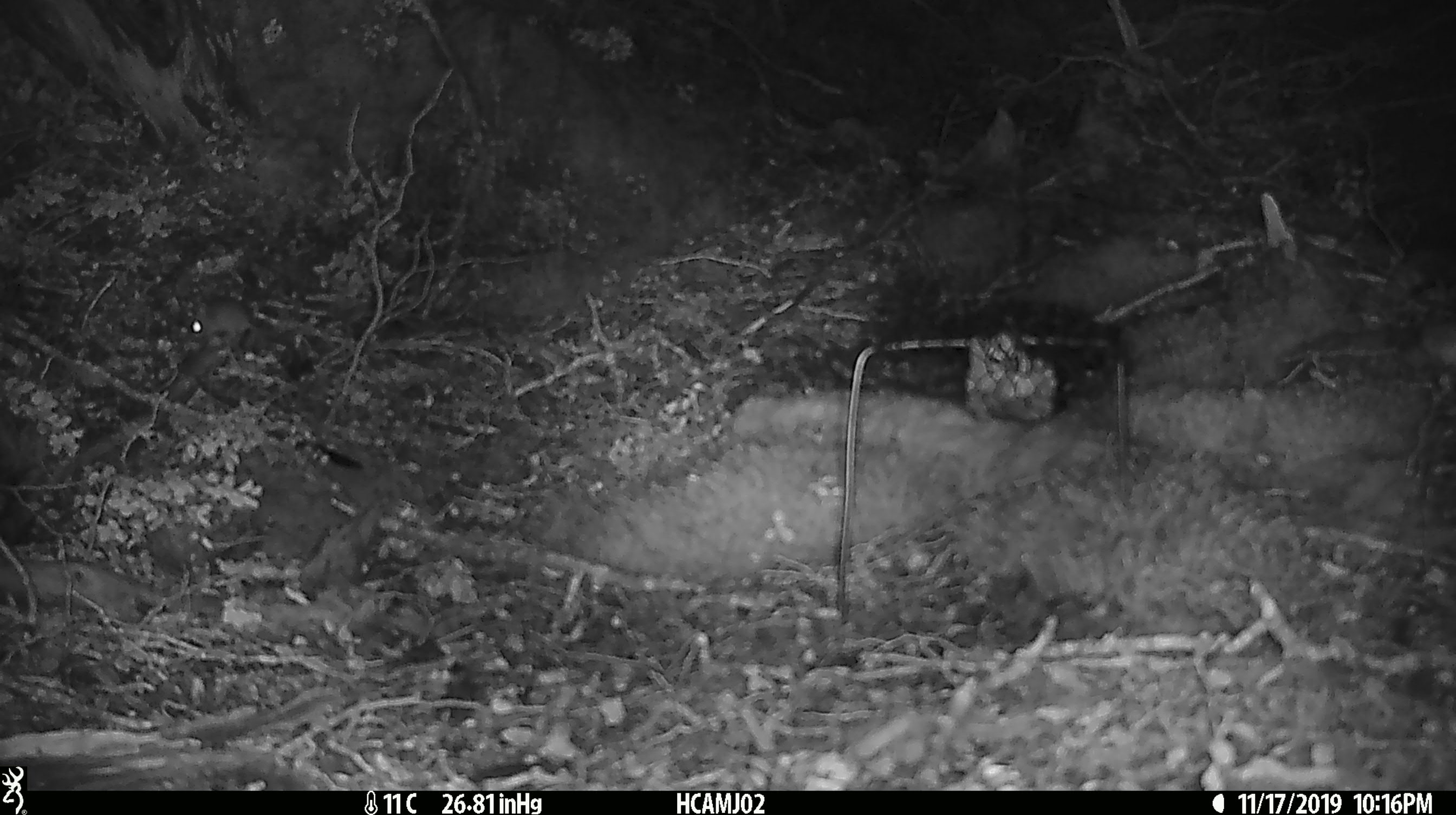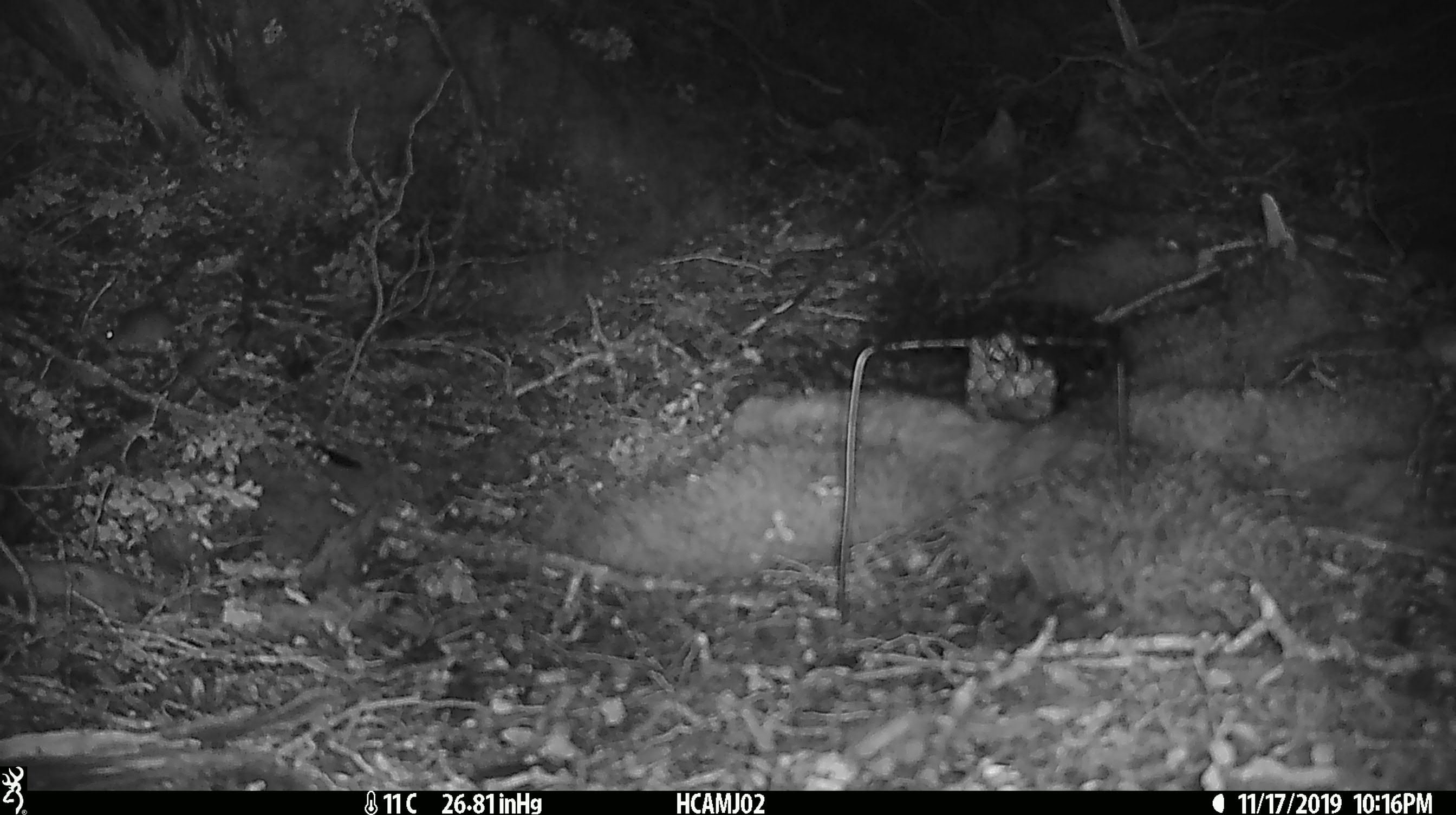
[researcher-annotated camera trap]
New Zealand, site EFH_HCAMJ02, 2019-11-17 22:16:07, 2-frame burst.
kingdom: Animalia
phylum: Chordata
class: Mammalia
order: Rodentia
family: Muridae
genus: Mus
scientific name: Mus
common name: mouse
Mouse (Mus).